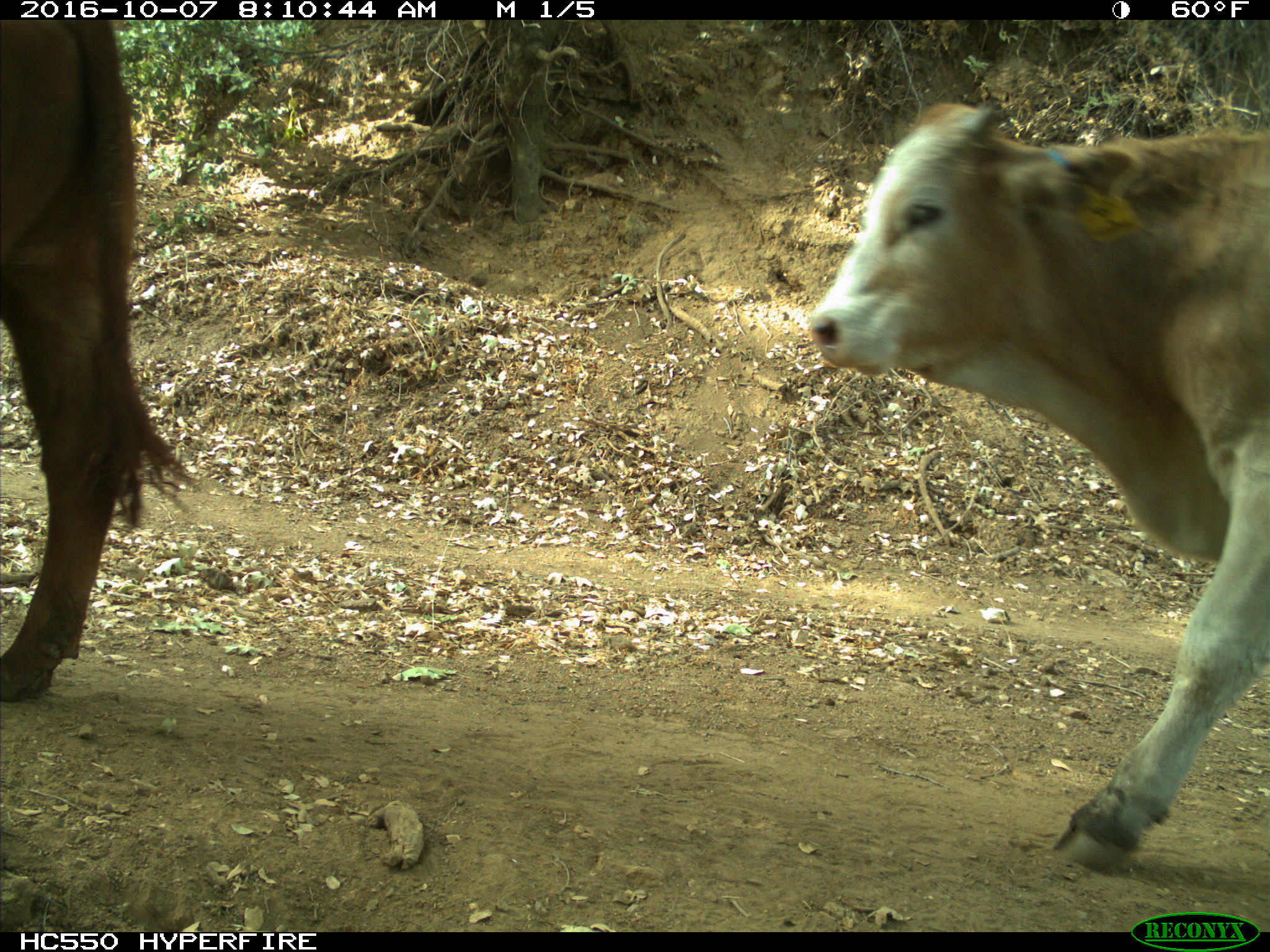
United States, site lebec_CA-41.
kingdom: Animalia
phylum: Chordata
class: Mammalia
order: Artiodactyla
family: Bovidae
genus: Bos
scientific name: Bos taurus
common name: domestic cow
Bos taurus (domestic cow).